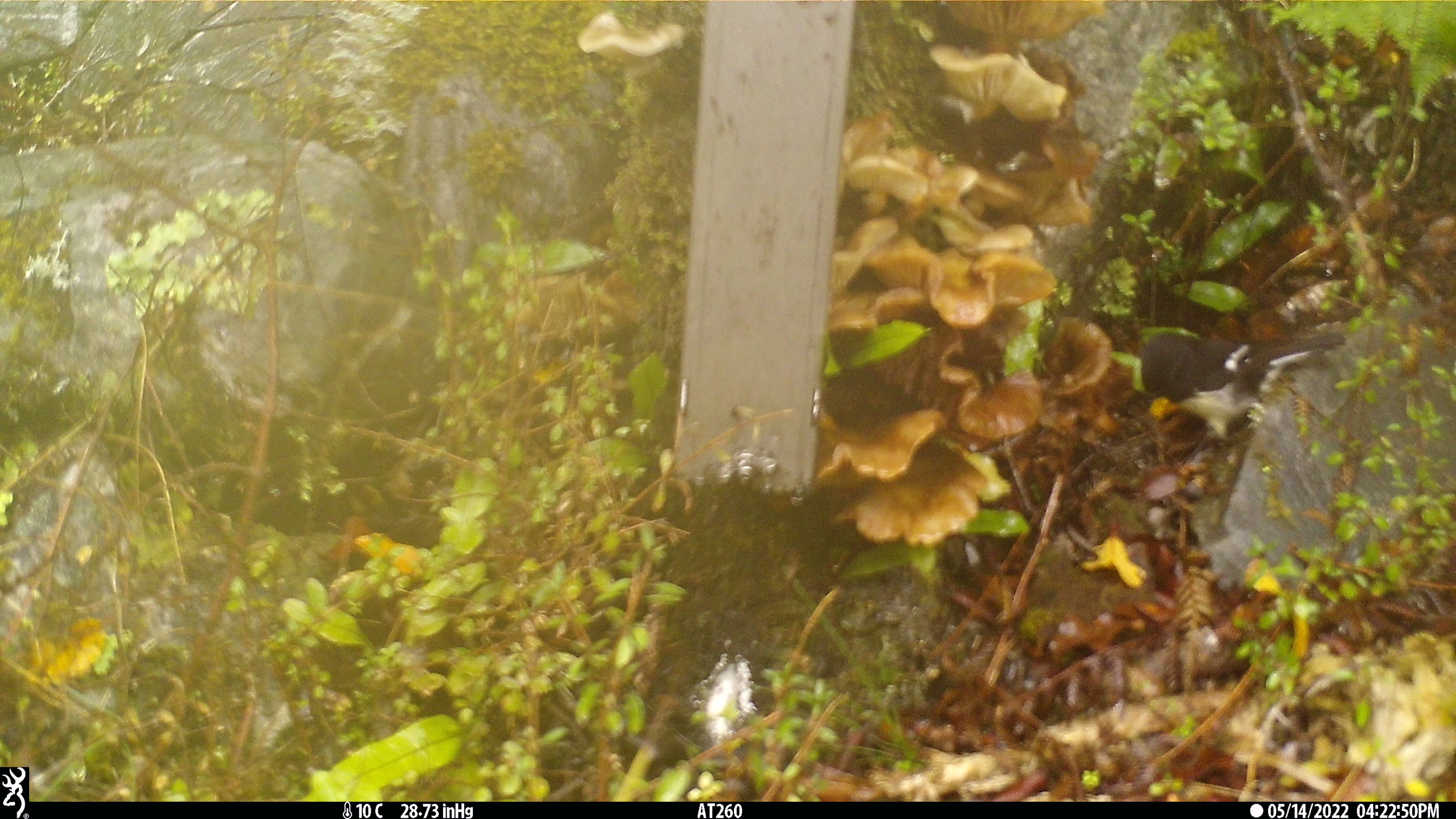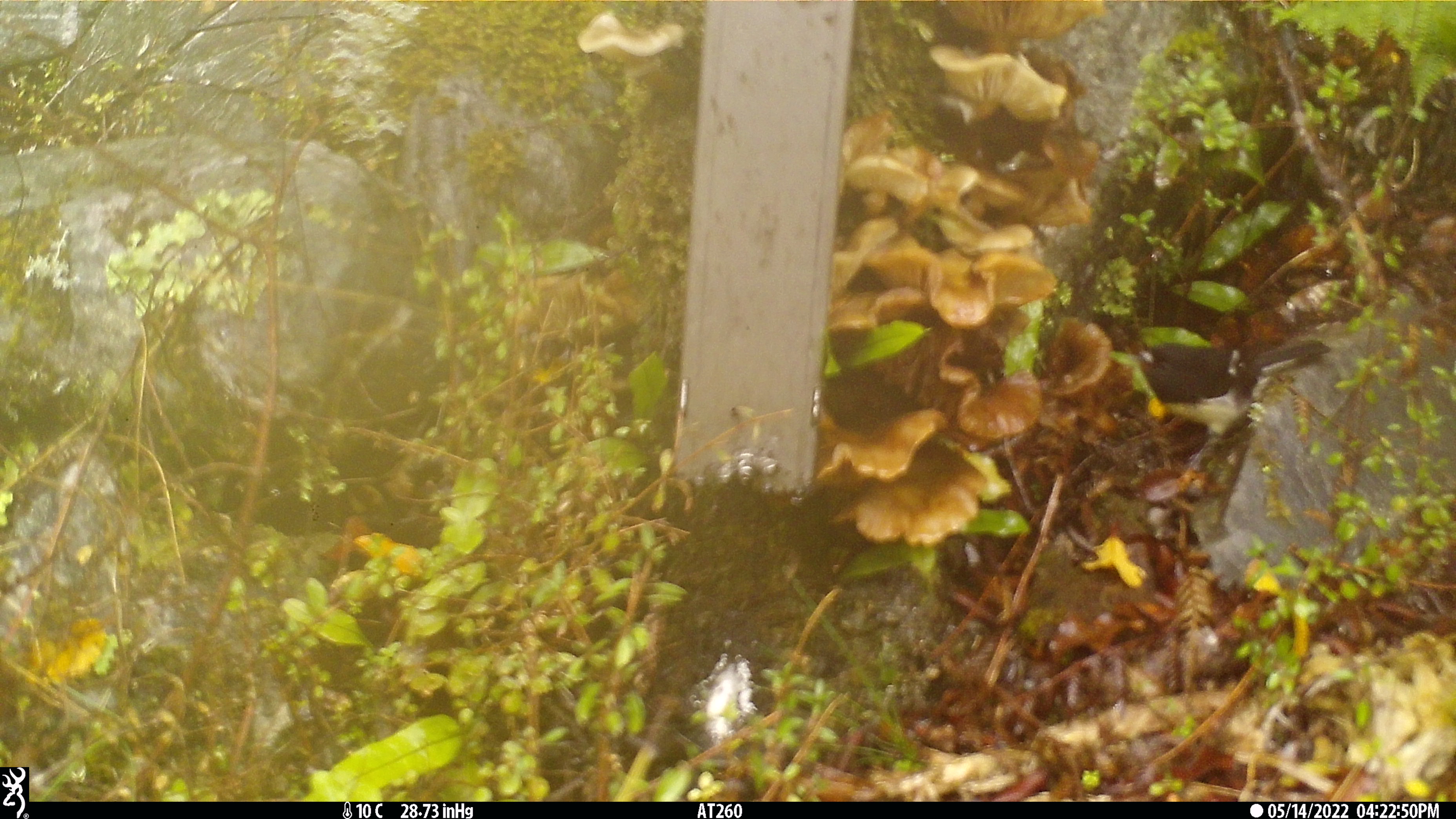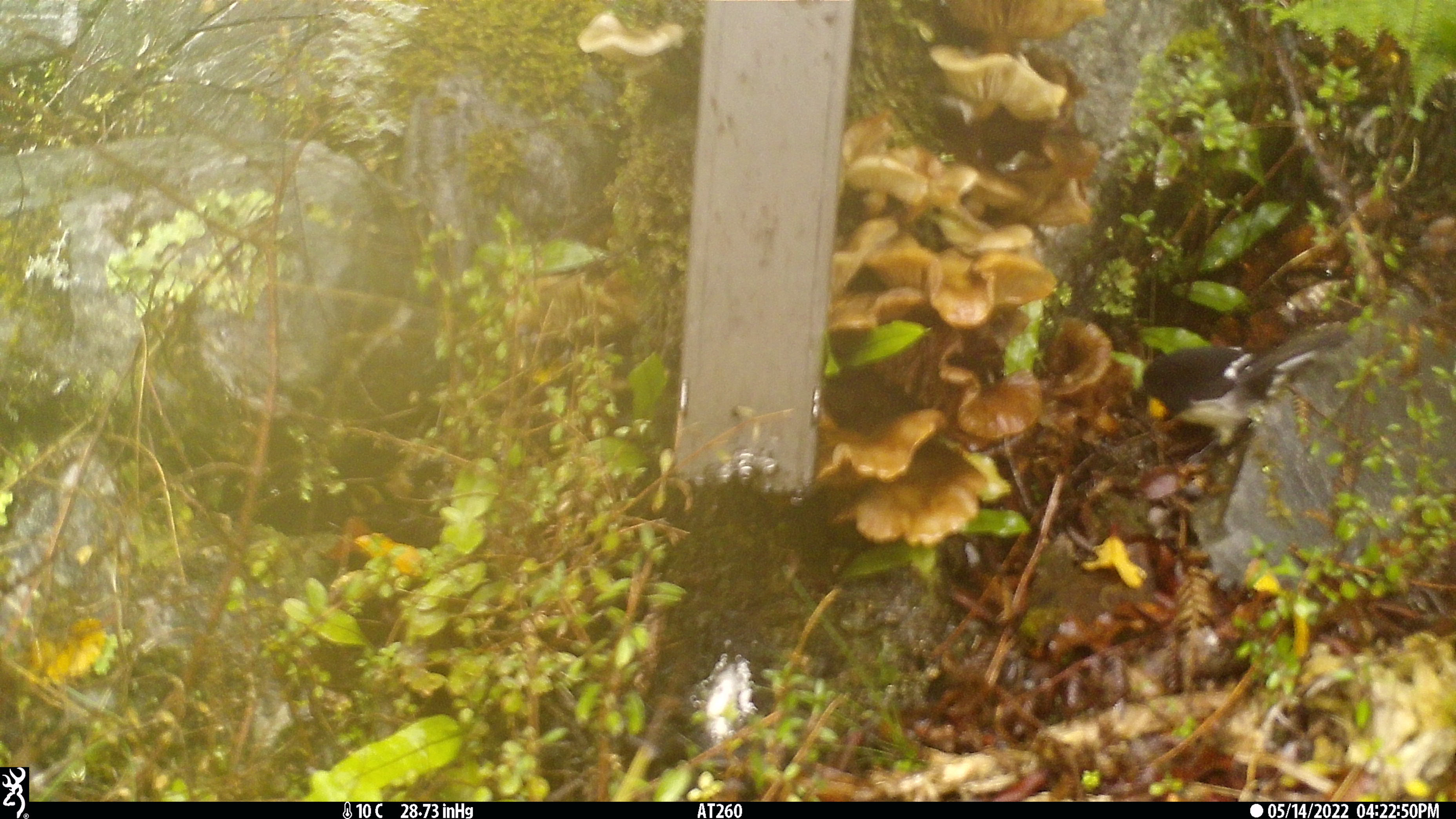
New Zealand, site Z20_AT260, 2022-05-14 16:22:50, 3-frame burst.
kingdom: Animalia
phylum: Chordata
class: Aves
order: Passeriformes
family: Petroicidae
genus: Petroica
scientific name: Petroica macrocephala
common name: tomtit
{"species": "tomtit (Petroica macrocephala)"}